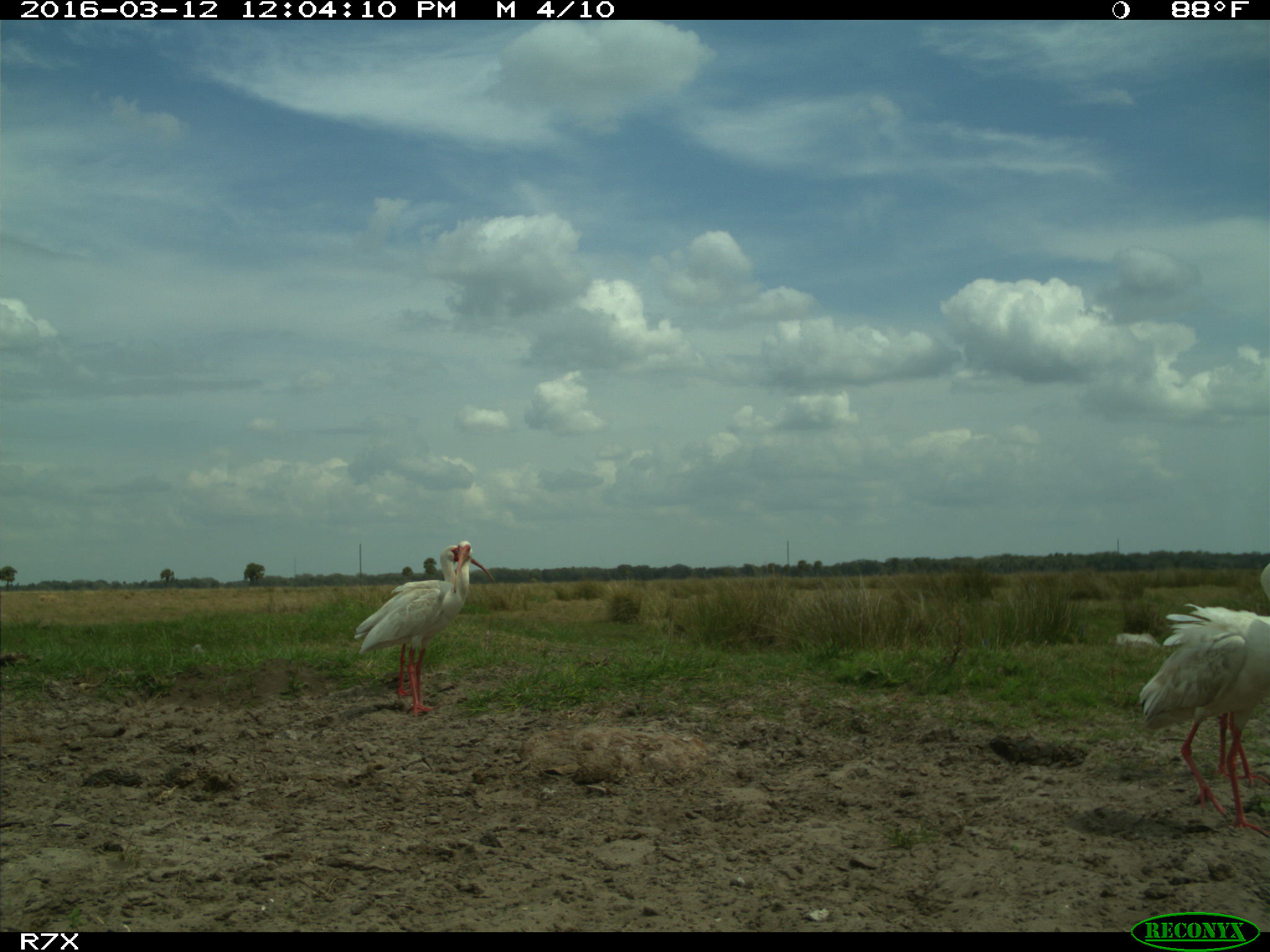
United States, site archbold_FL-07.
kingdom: Animalia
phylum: Chordata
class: Aves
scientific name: Aves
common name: birds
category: unidentified bird